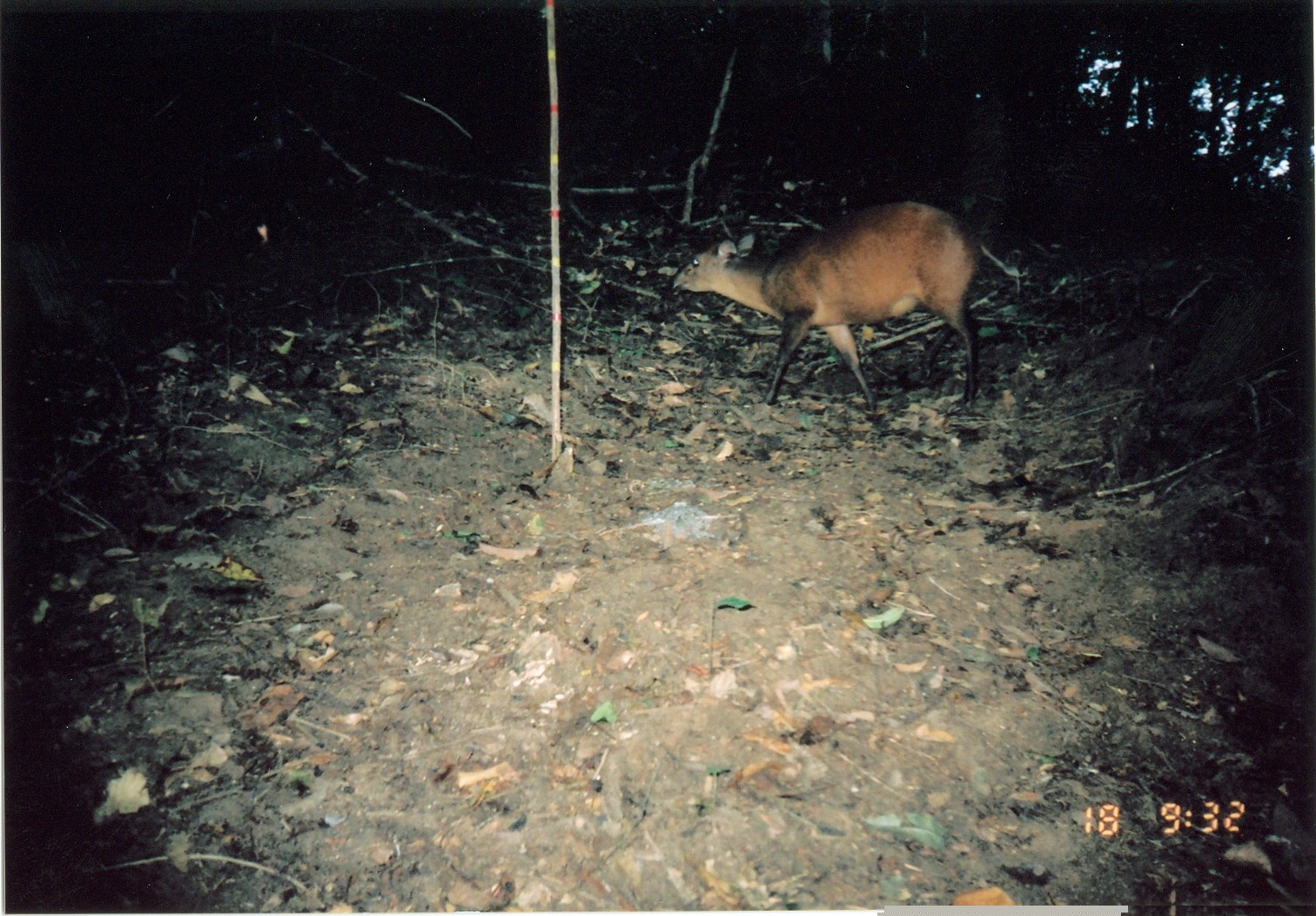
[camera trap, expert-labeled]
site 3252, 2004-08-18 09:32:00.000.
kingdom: Animalia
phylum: Chordata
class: Mammalia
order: Artiodactyla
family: Bovidae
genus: Cephalophus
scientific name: Cephalophus harveyi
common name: harvey's duiker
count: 1